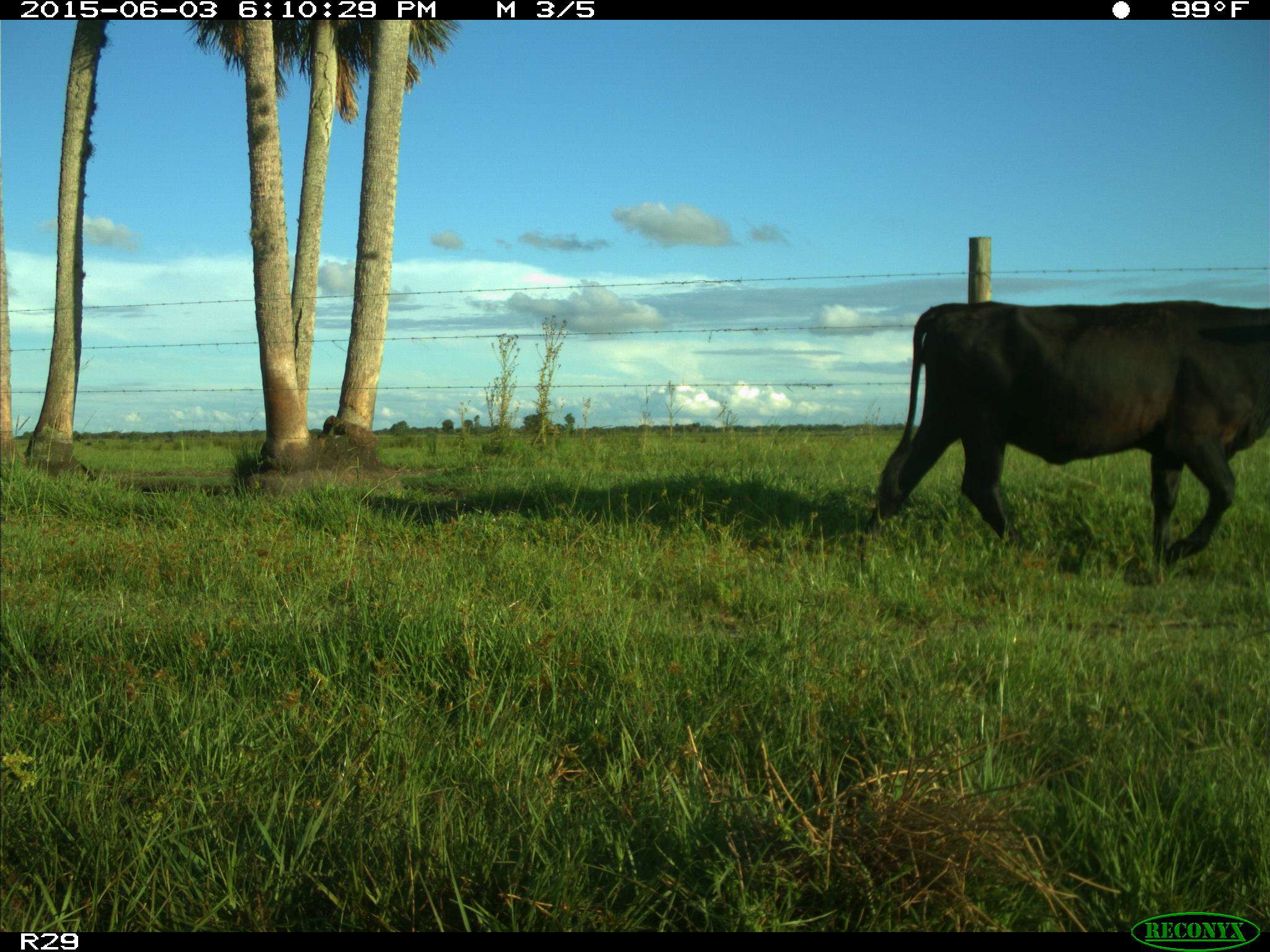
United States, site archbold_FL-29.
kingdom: Animalia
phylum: Chordata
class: Mammalia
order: Artiodactyla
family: Bovidae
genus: Bos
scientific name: Bos taurus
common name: domestic cow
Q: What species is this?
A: Bos taurus (domestic cow).